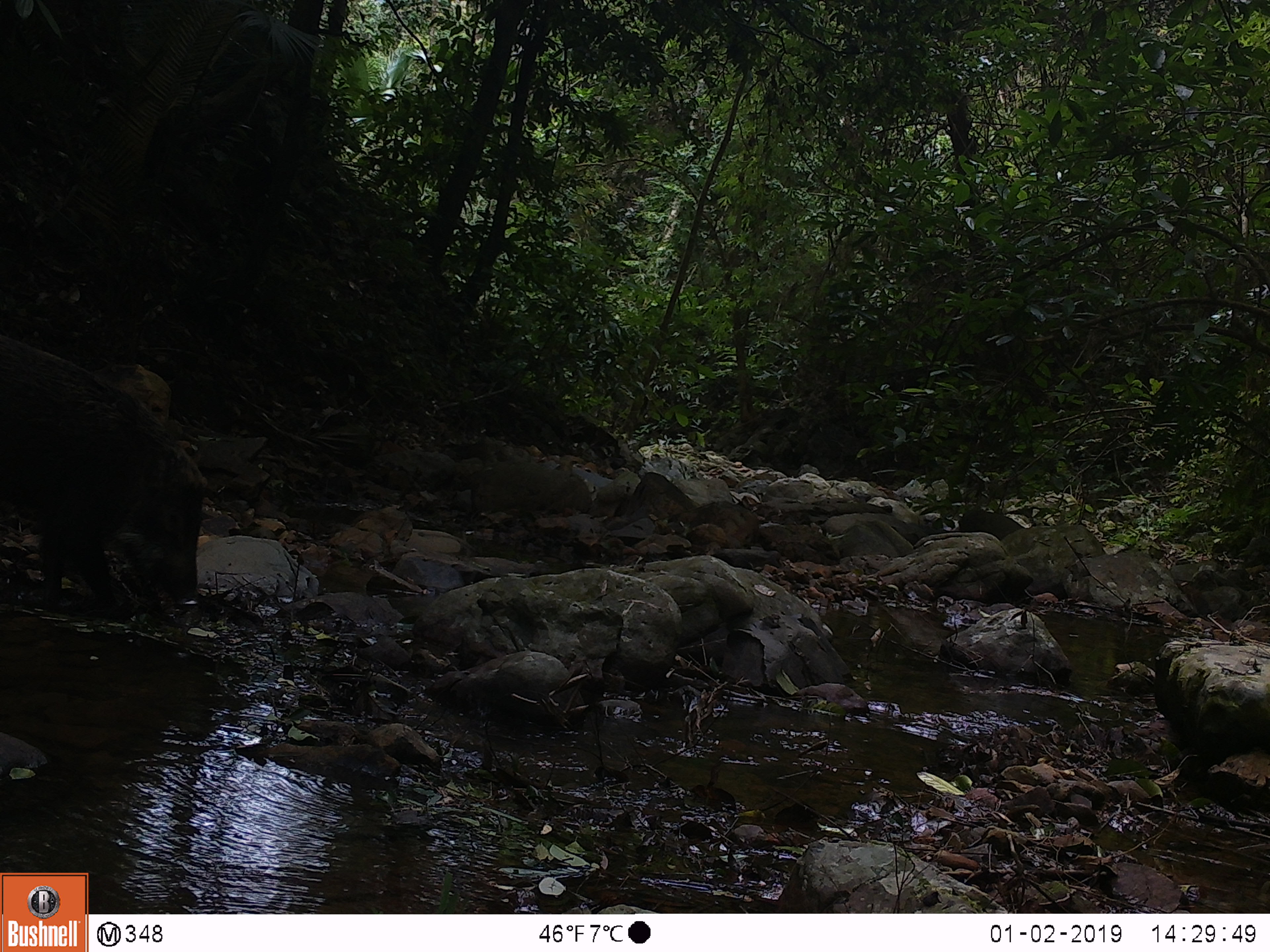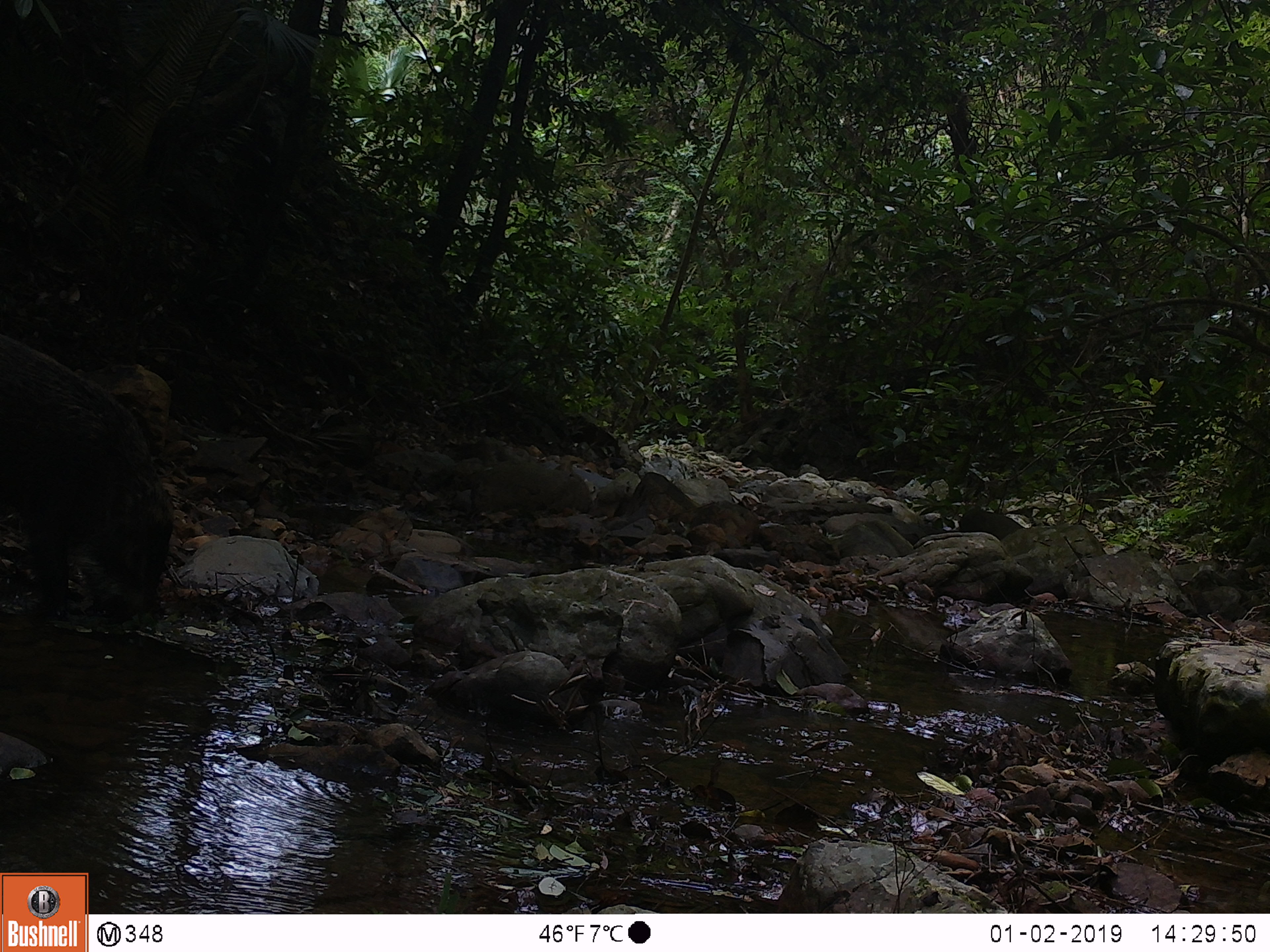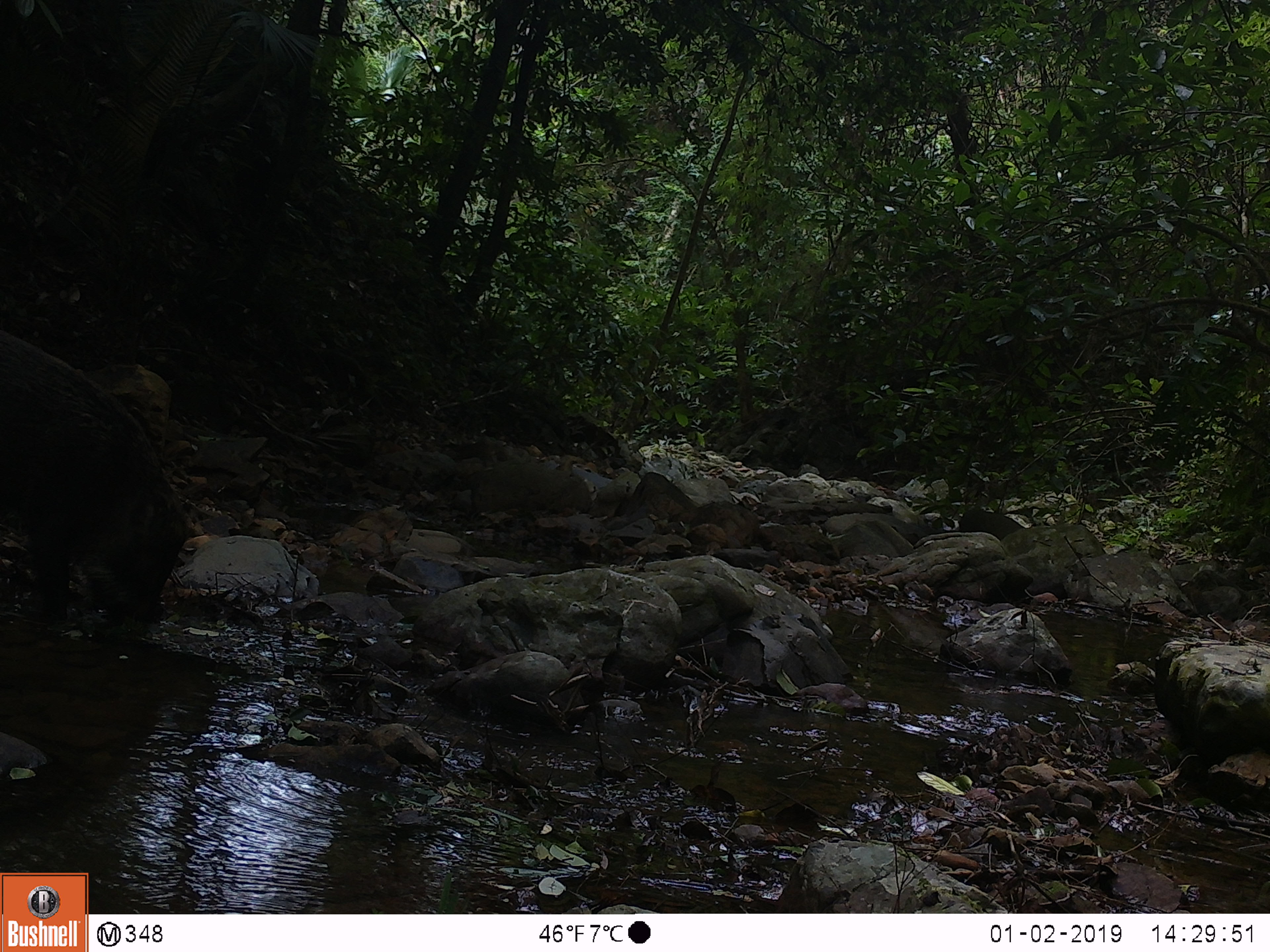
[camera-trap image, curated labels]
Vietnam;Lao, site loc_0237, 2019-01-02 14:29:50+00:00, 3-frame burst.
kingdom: Animalia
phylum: Chordata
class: Mammalia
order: Artiodactyla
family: Suidae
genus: Sus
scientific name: Sus scrofa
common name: eurasian wild pig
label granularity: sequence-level